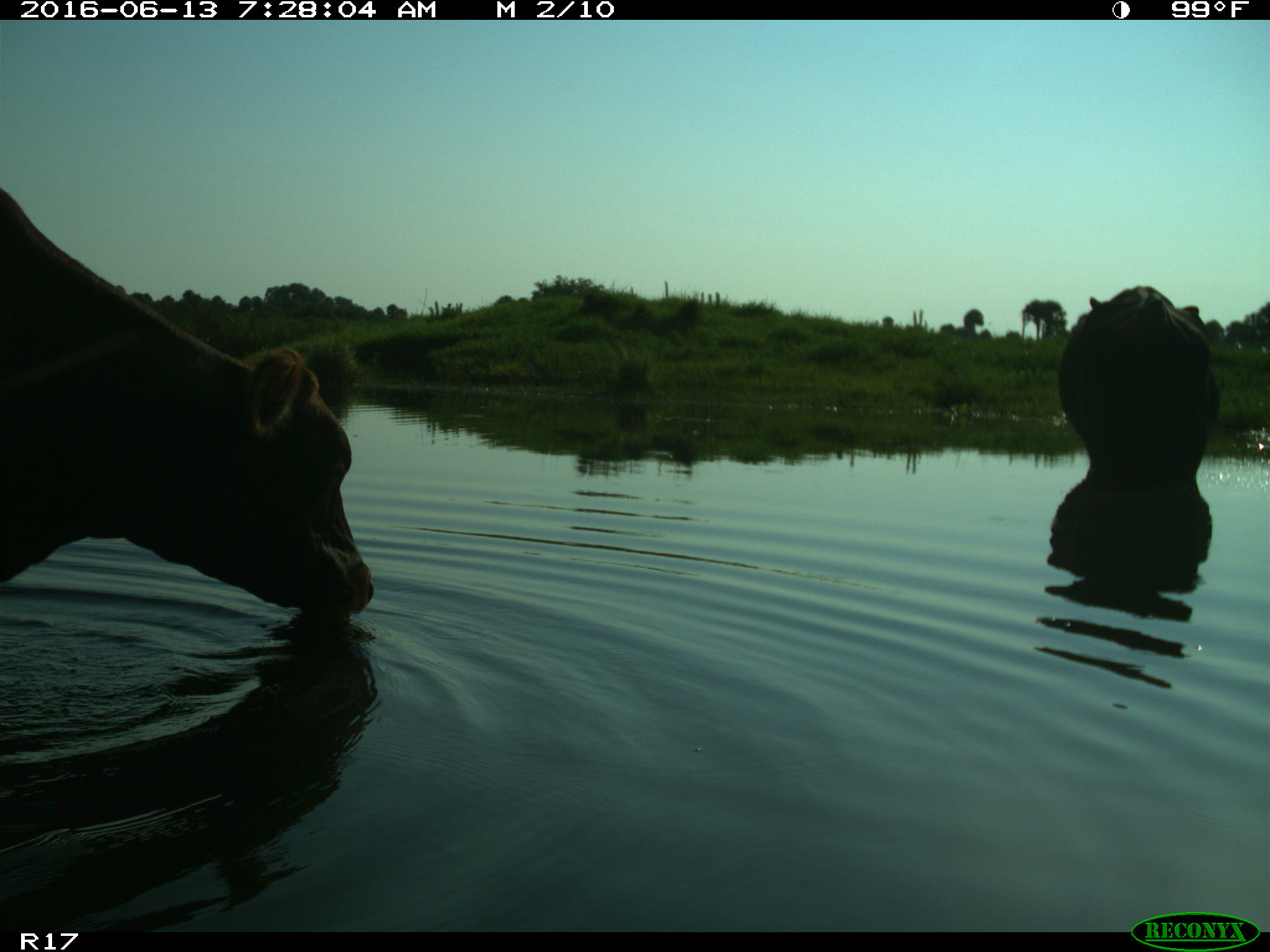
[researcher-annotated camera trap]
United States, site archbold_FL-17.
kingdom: Animalia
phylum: Chordata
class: Mammalia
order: Artiodactyla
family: Bovidae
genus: Bos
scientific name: Bos taurus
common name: domestic cow